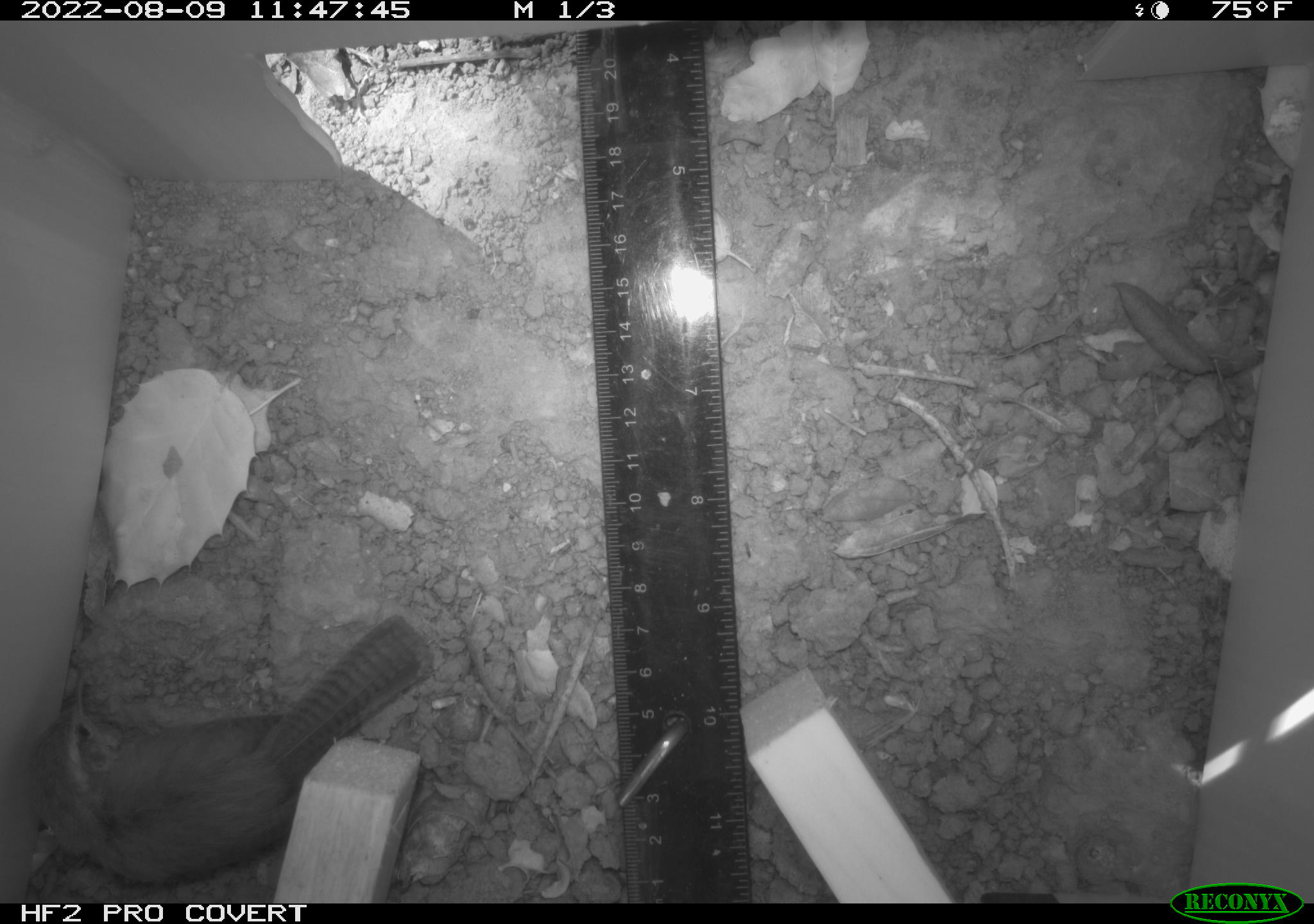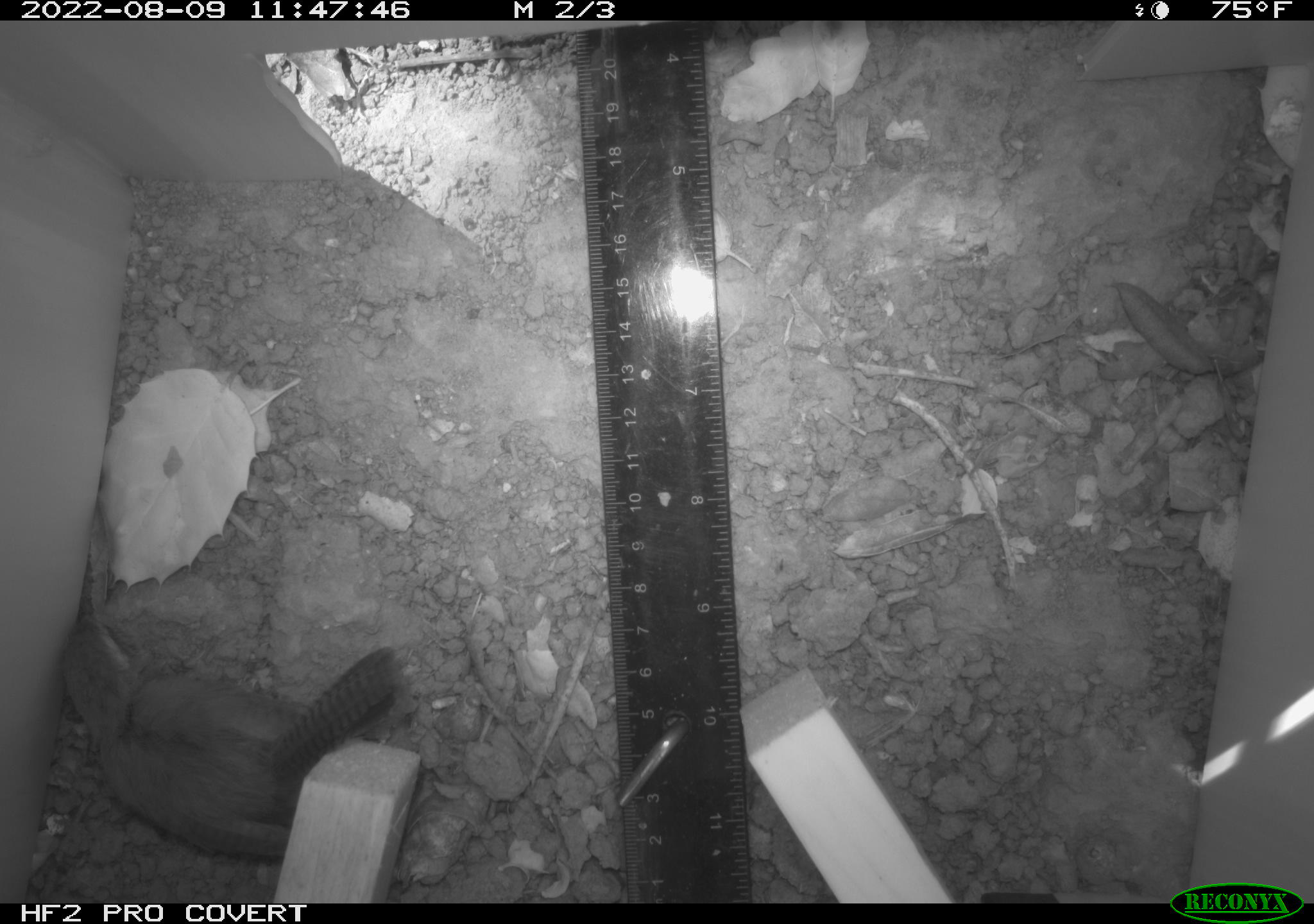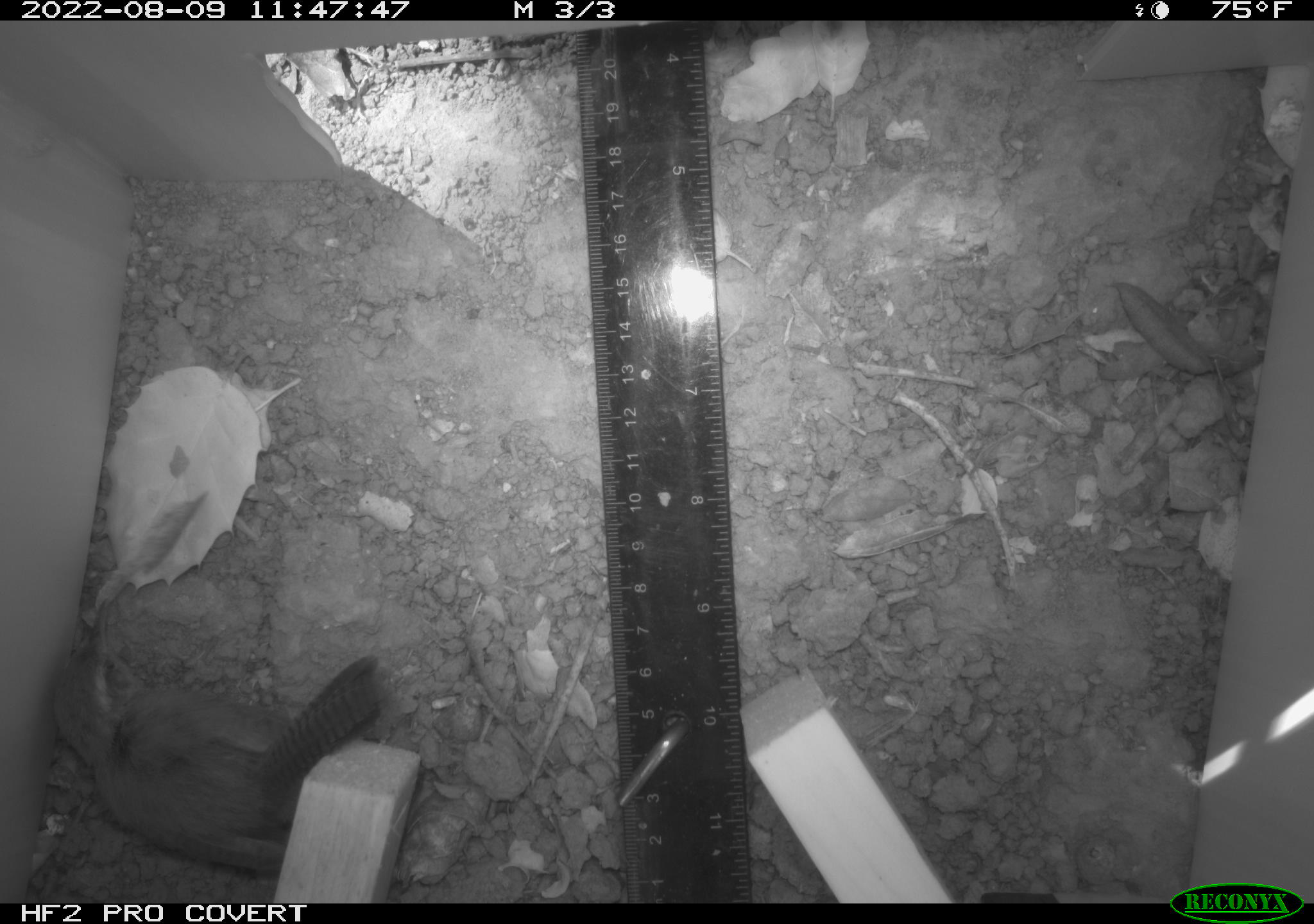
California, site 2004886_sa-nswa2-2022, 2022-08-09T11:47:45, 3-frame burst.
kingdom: Animalia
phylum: Chordata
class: Aves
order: Passeriformes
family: Troglodytidae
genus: Thryomanes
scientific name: Thryomanes bewickii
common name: bewick's wren